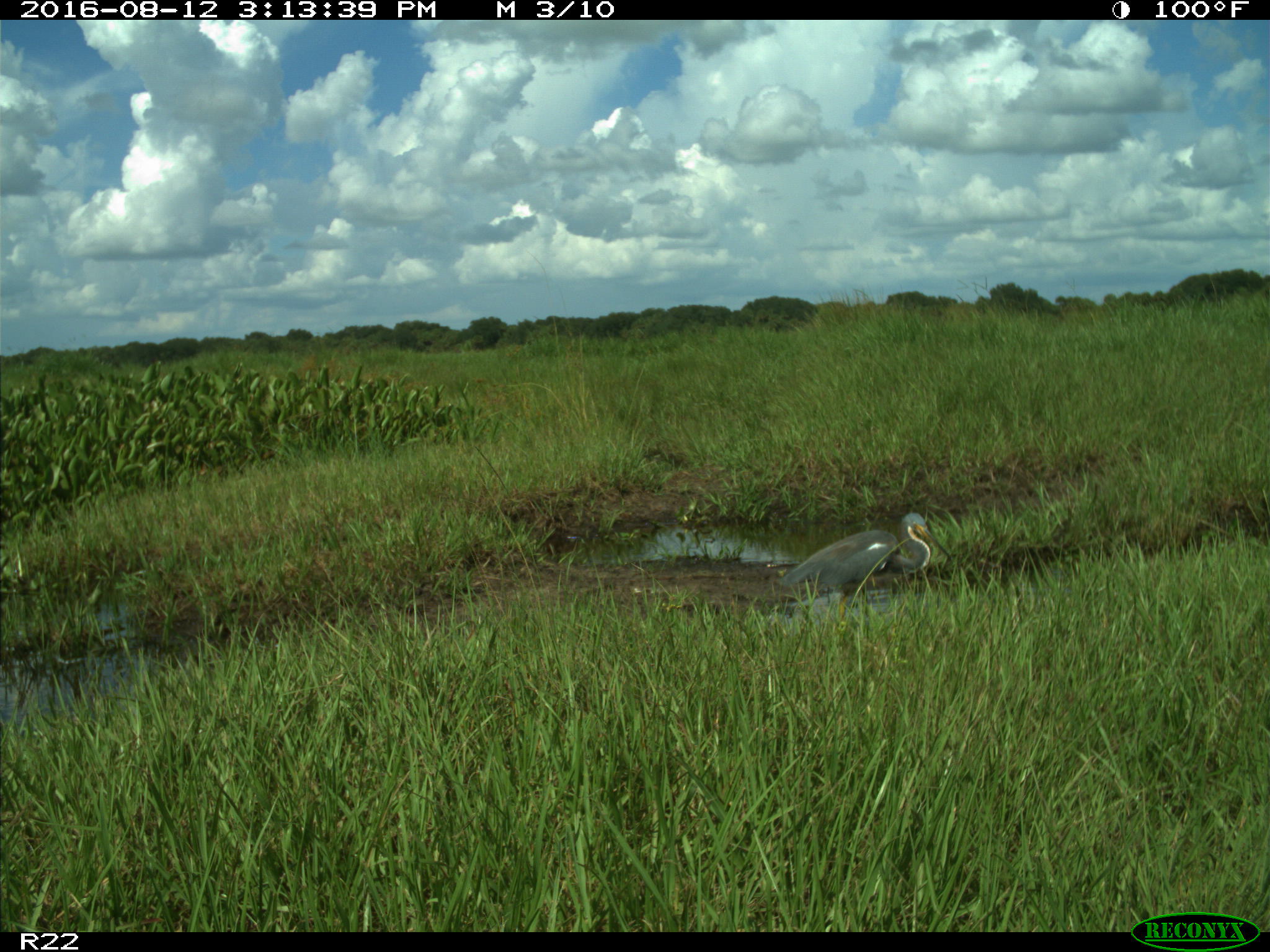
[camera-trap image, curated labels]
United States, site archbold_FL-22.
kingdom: Animalia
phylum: Chordata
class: Aves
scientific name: Aves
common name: birds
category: unidentified bird